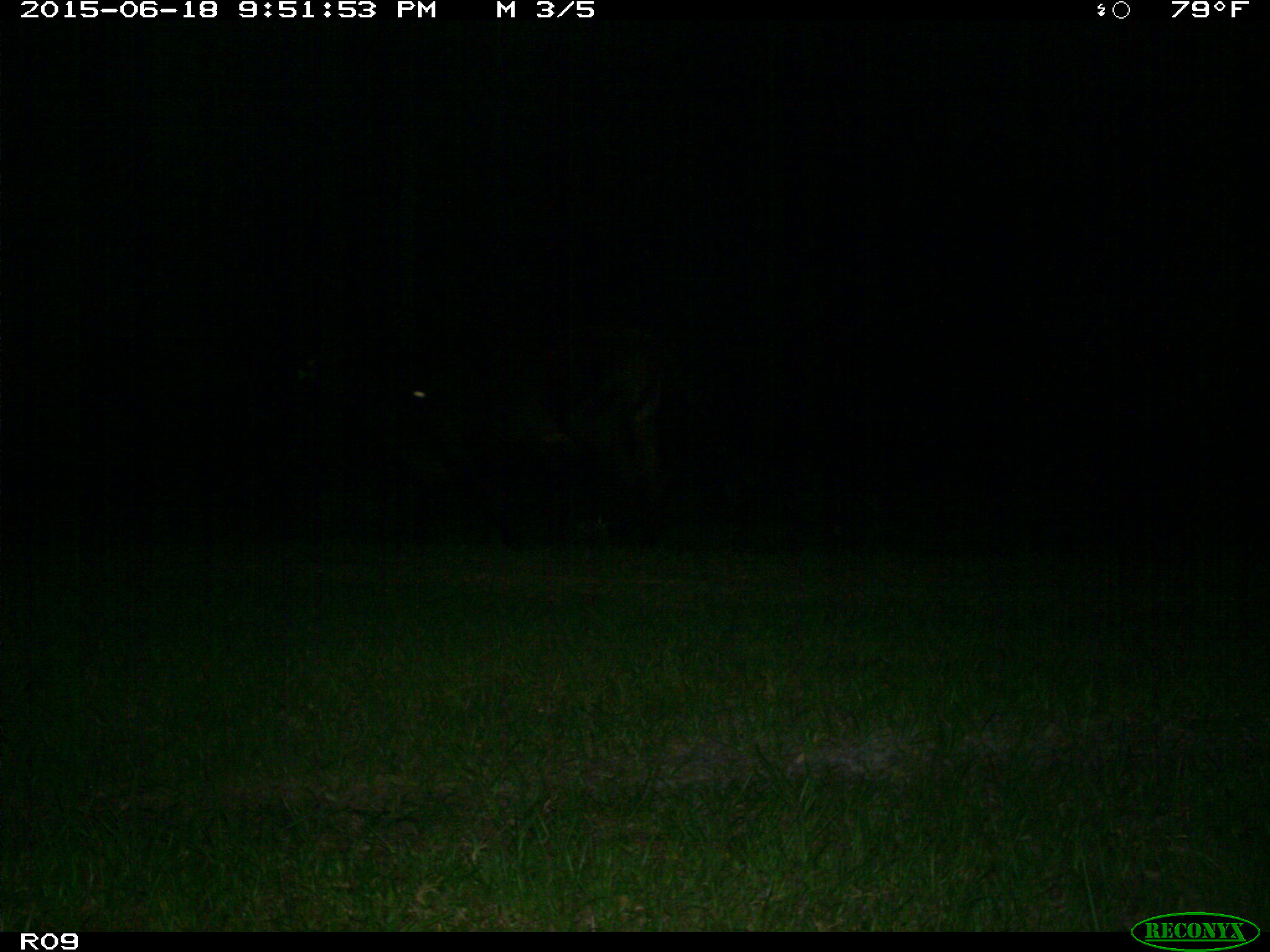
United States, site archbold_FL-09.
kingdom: Animalia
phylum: Chordata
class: Mammalia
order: Artiodactyla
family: Bovidae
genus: Bos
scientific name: Bos taurus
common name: domestic cow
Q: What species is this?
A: Bos taurus (domestic cow).